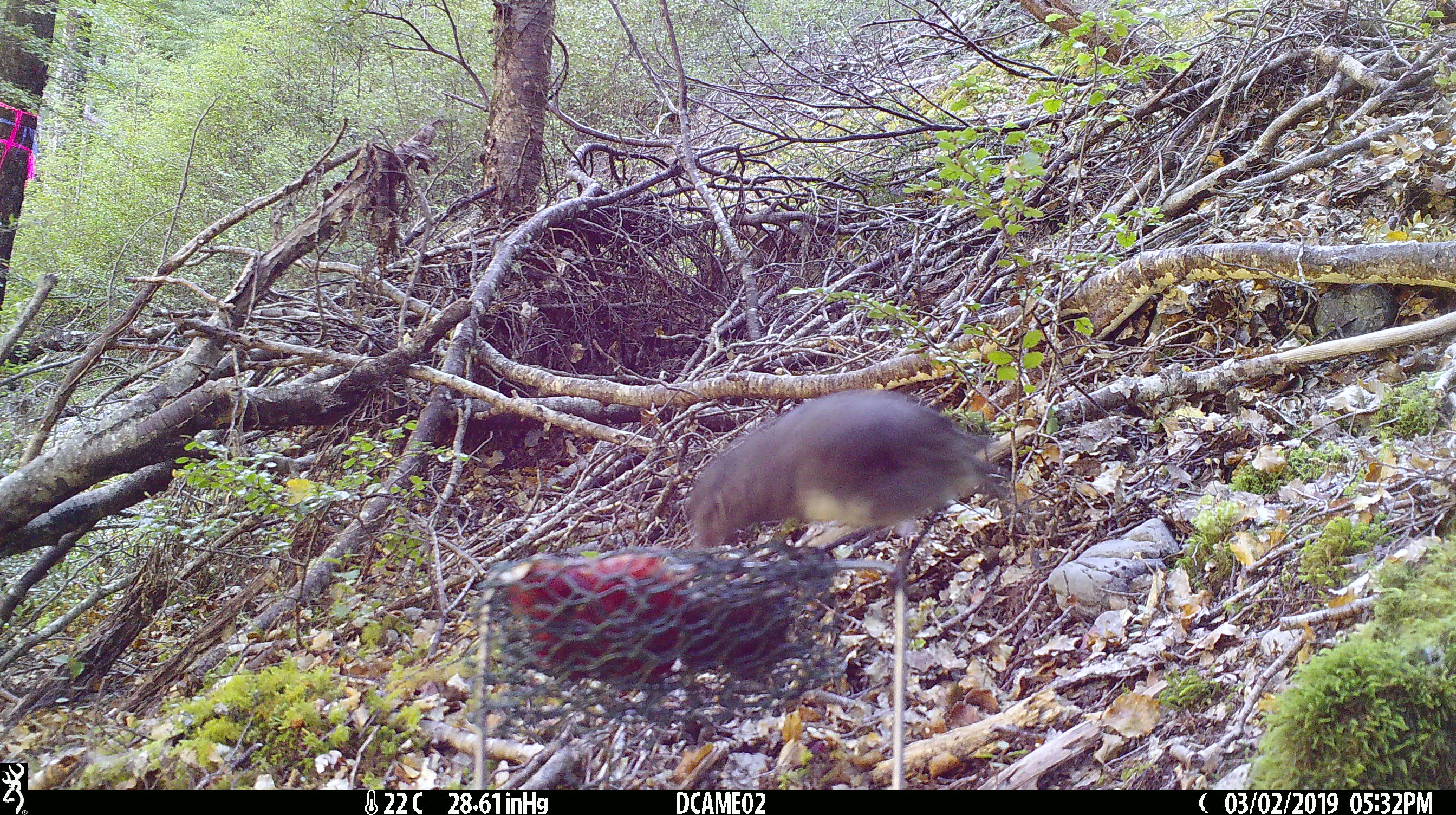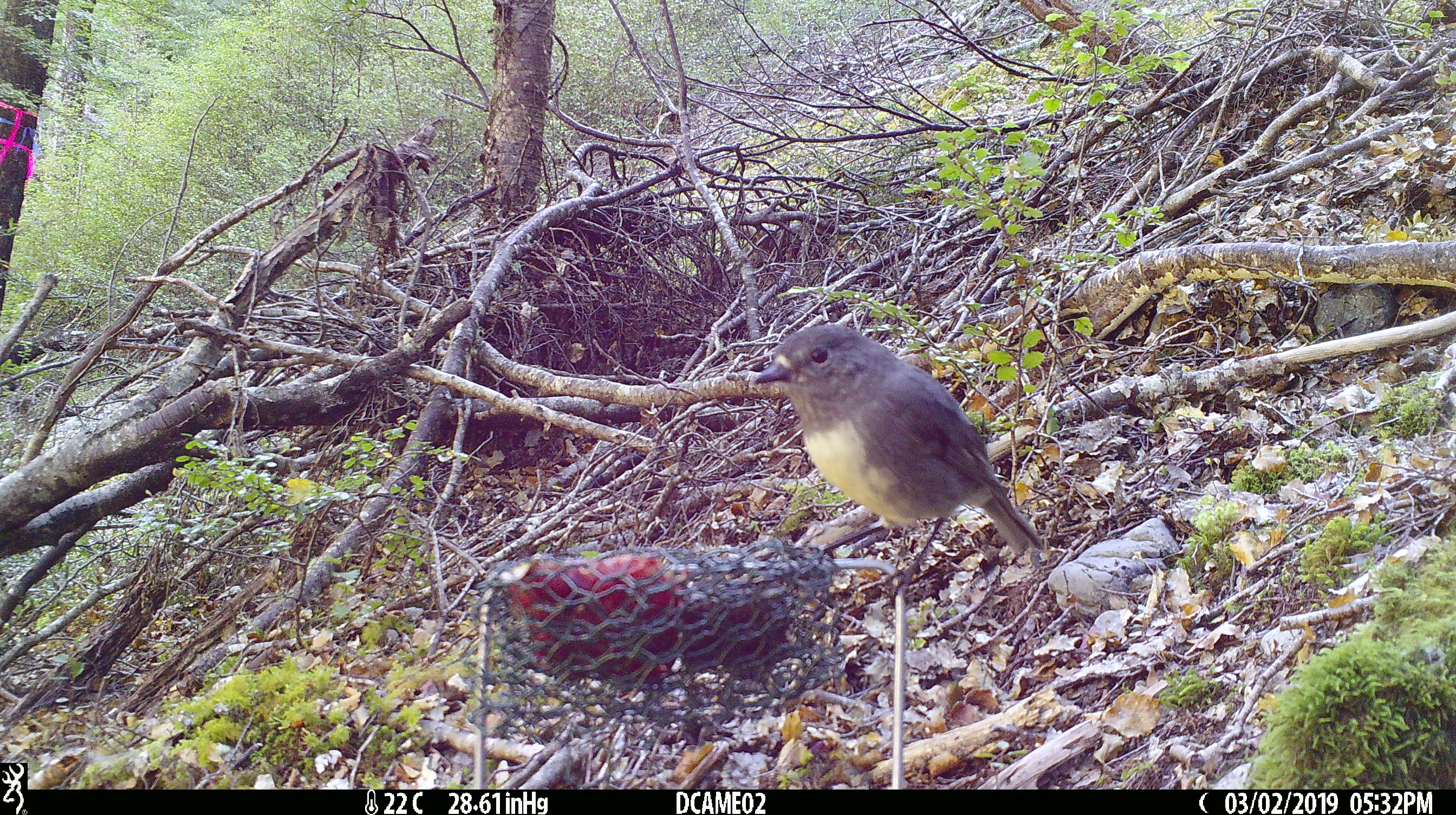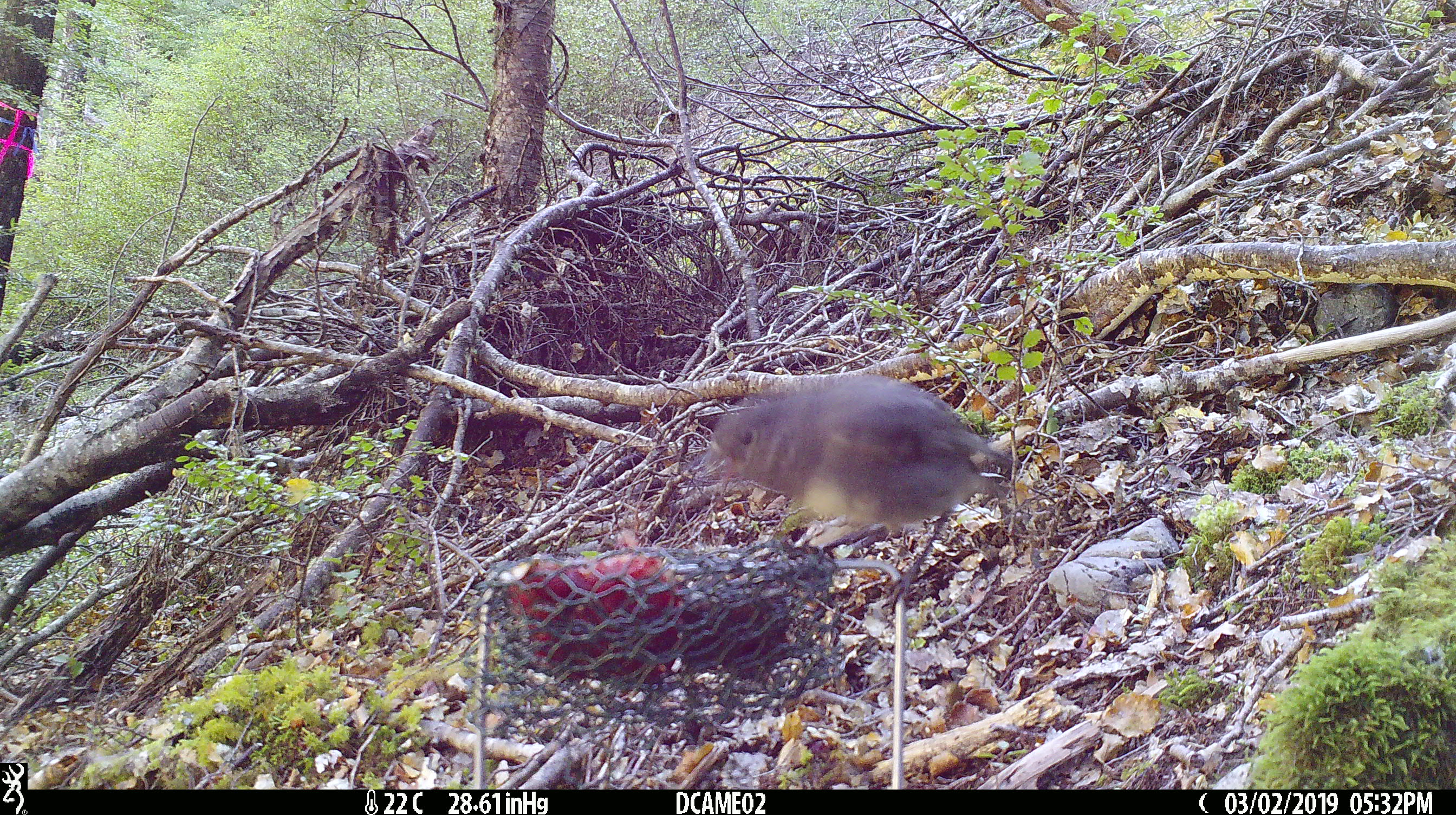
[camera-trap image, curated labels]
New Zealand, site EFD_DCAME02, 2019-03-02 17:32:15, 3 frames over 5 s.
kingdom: Animalia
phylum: Chordata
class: Aves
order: Passeriformes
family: Petroicidae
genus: Petroica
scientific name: Petroica australis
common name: new zealand robin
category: robin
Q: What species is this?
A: Robin (new zealand robin) (Petroica australis).